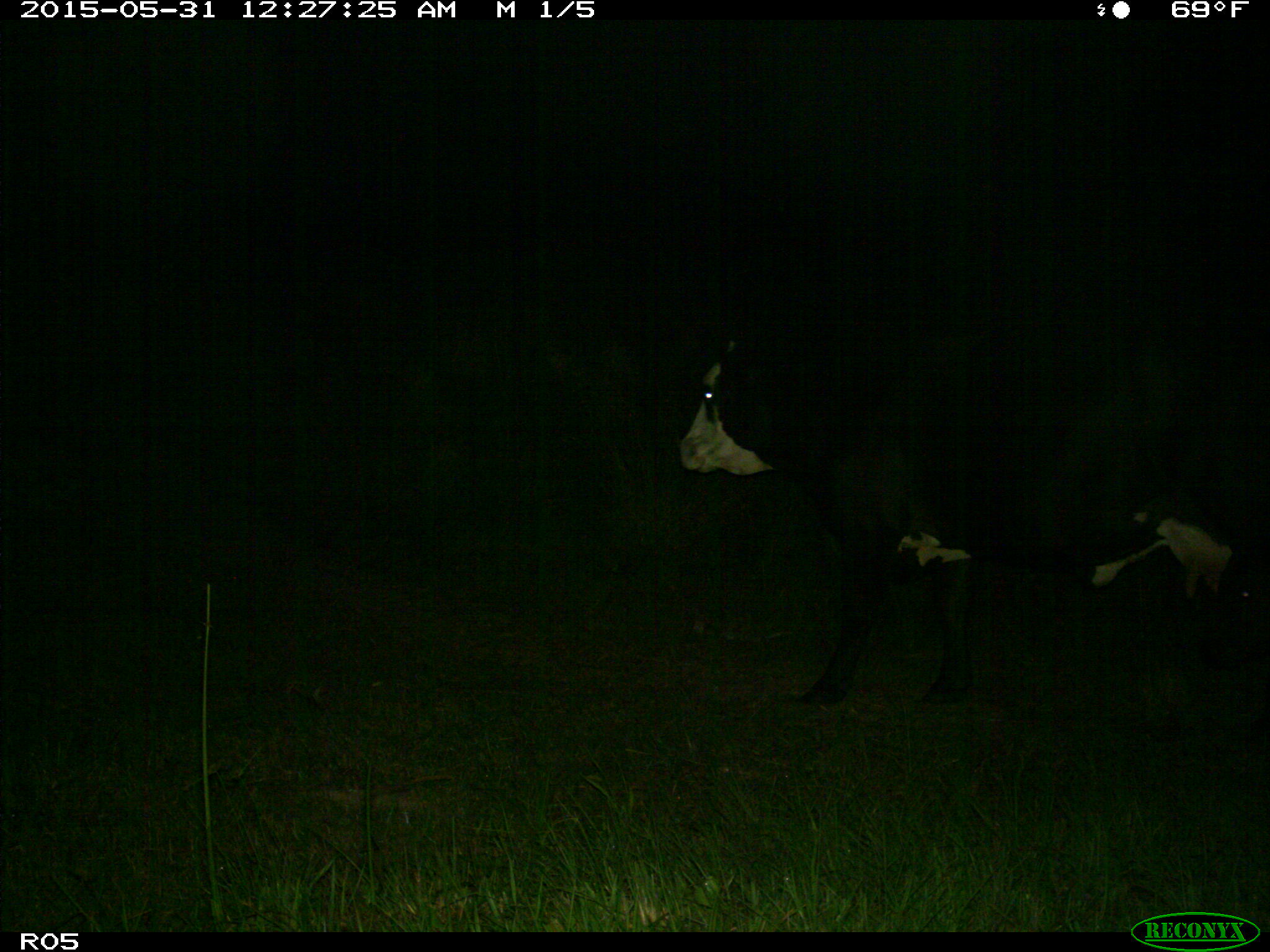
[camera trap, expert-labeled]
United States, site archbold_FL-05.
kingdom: Animalia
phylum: Chordata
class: Mammalia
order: Artiodactyla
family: Bovidae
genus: Bos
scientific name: Bos taurus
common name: domestic cow